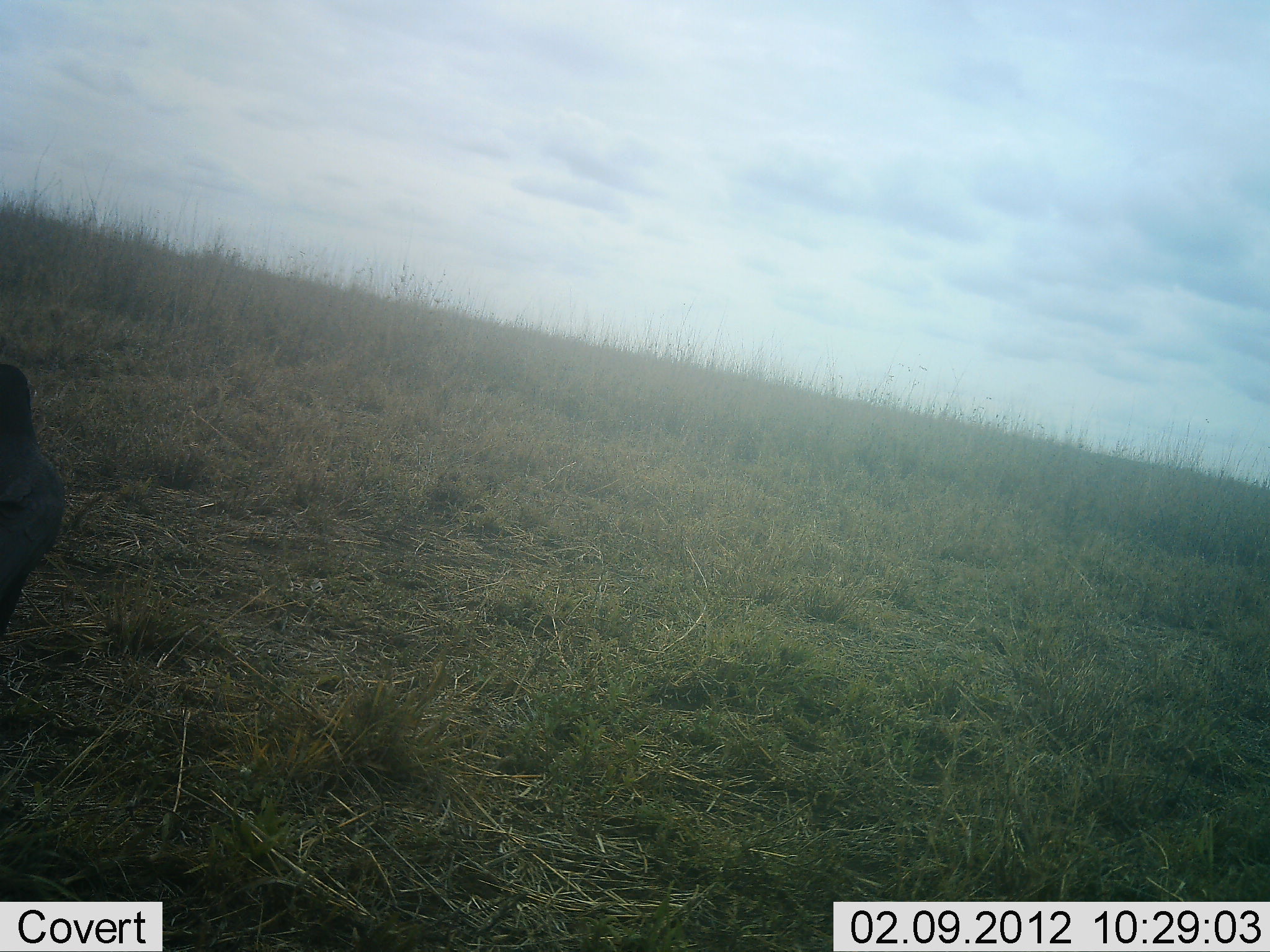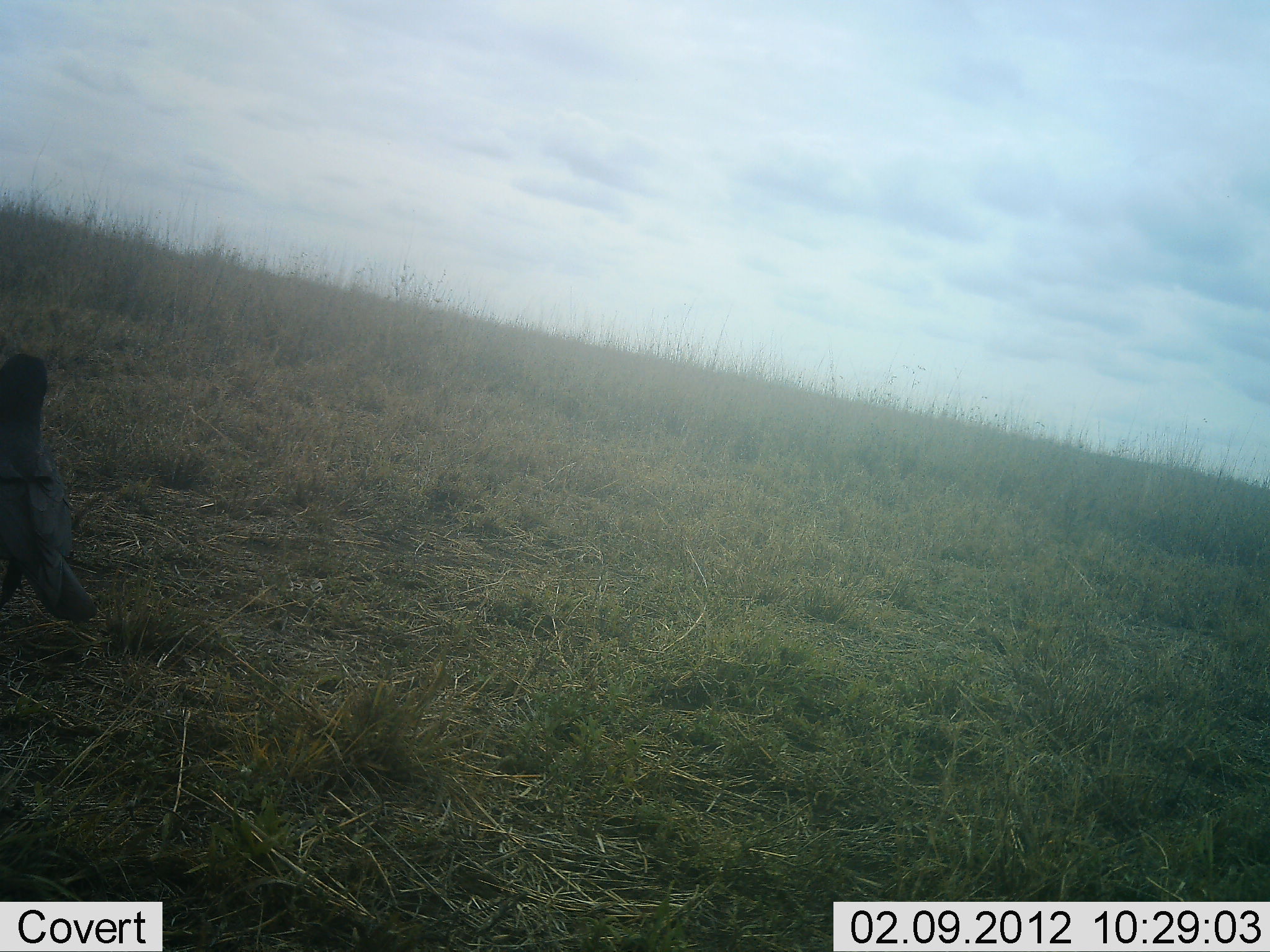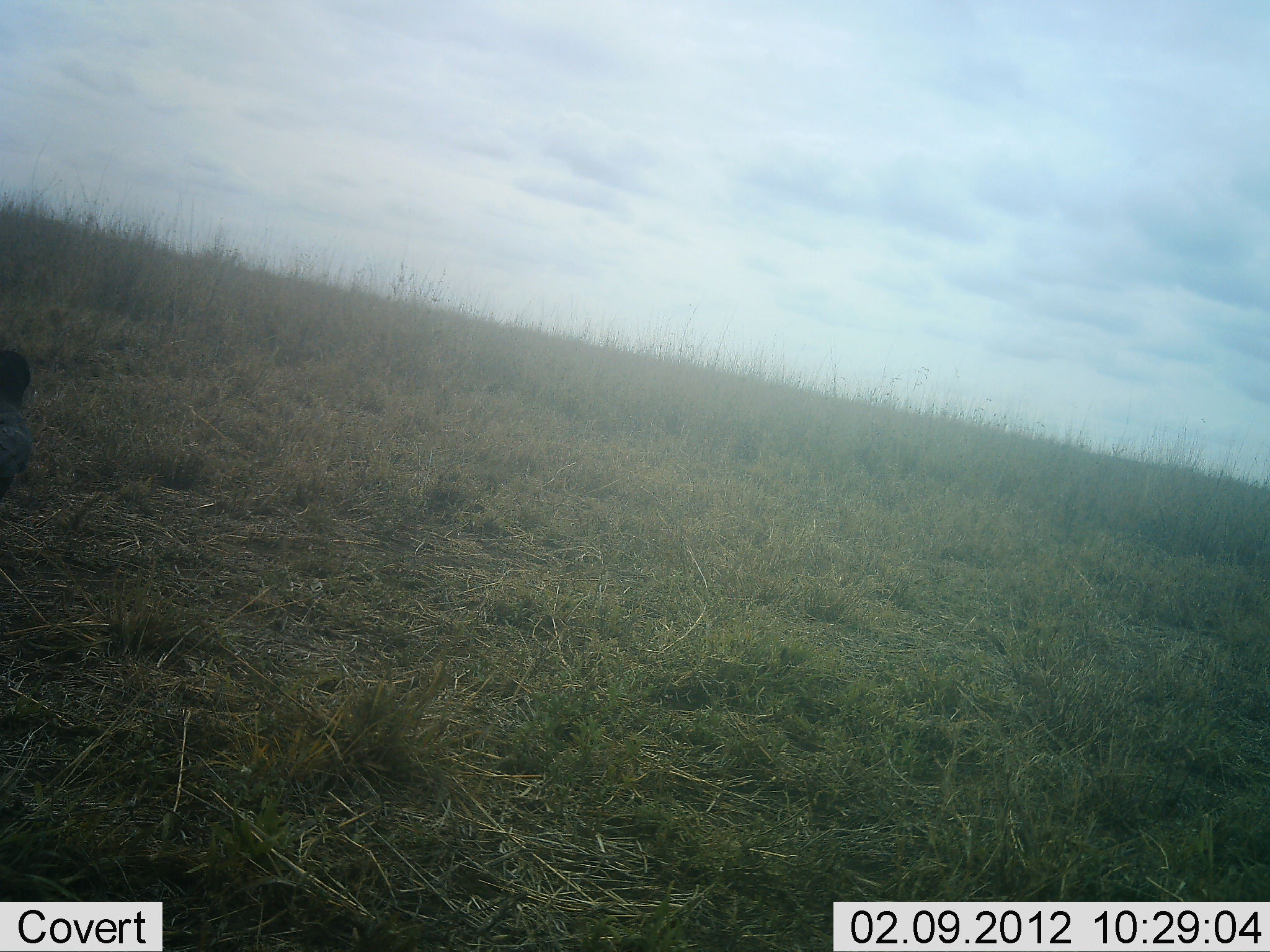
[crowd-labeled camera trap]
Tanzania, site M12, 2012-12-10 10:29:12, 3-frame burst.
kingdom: Animalia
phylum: Chordata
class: Aves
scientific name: Aves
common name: bird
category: otherbird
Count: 1.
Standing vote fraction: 65%.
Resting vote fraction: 4%.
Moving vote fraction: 39%.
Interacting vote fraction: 0%.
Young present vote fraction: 0%.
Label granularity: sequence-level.